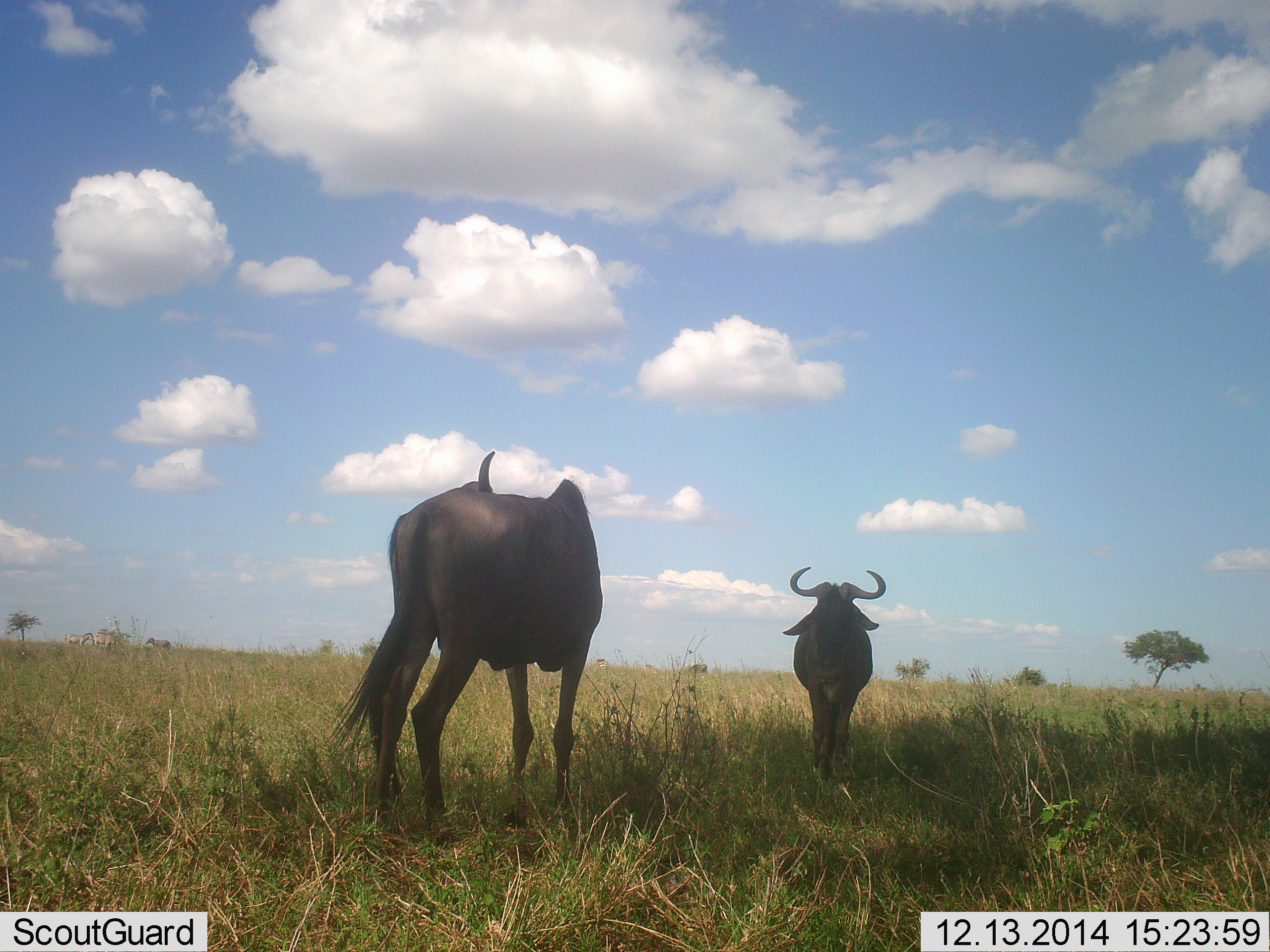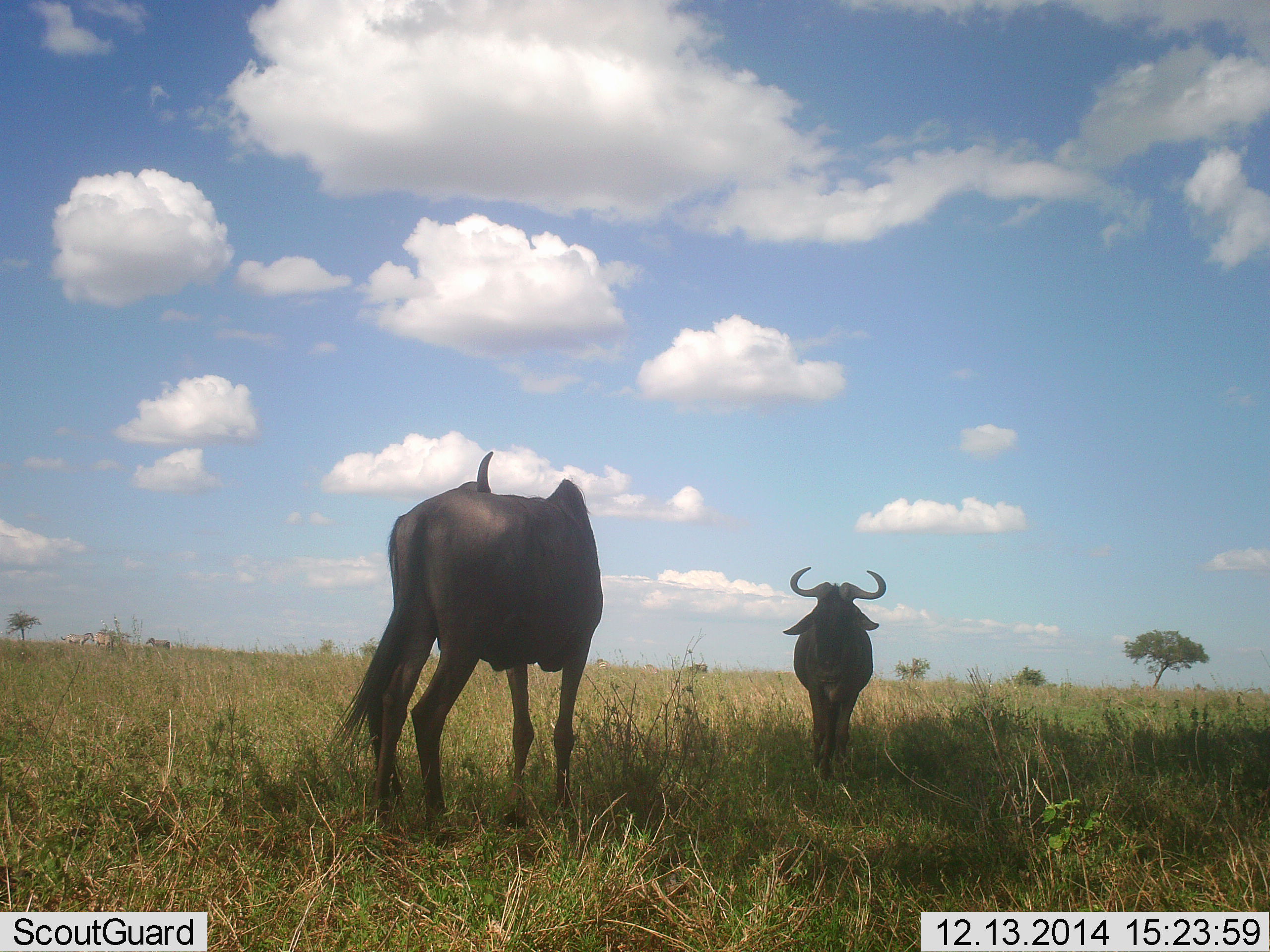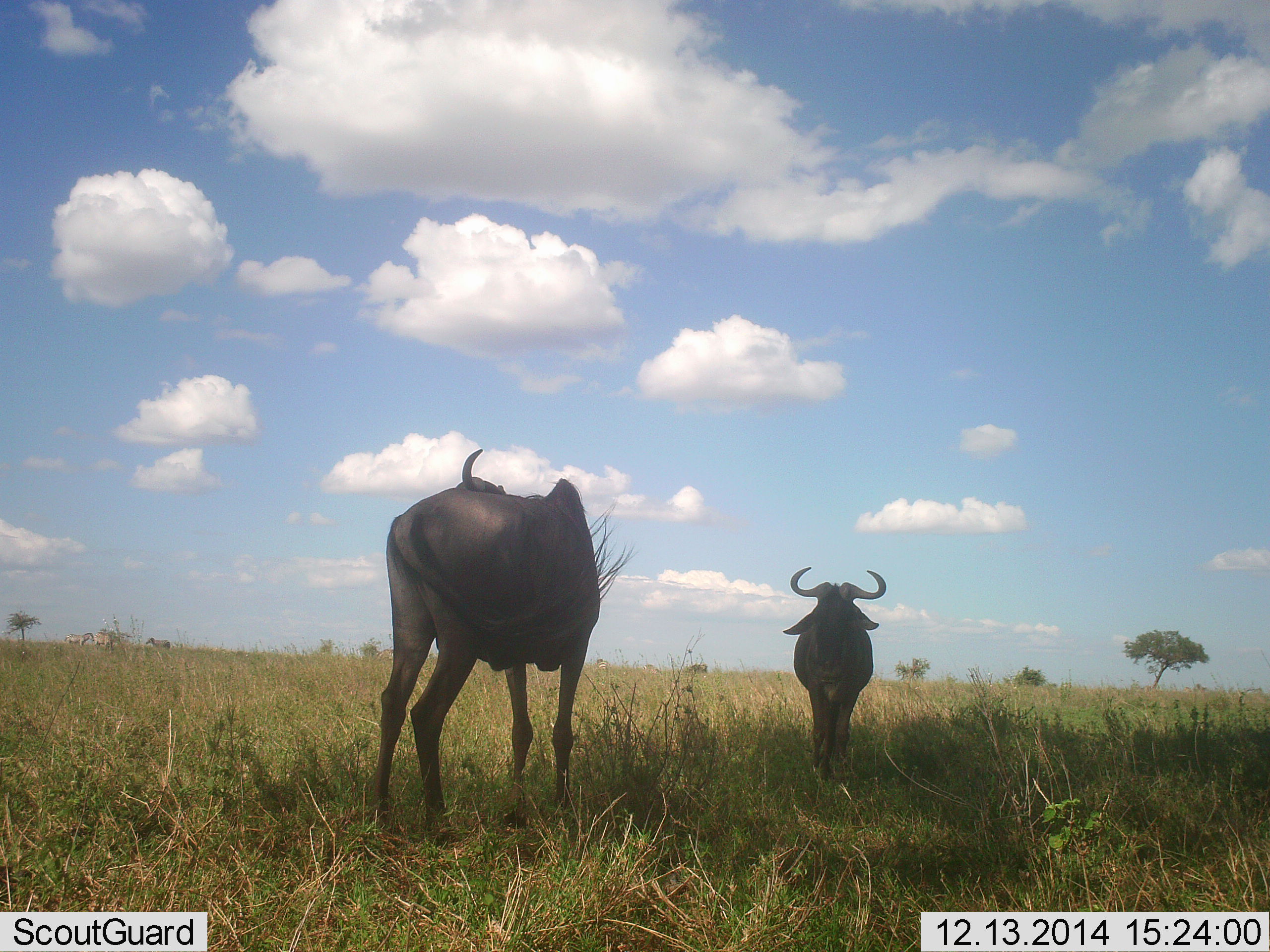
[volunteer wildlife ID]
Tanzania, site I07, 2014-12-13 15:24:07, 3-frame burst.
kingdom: Animalia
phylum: Chordata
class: Mammalia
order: Artiodactyla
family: Bovidae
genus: Connochaetes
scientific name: Connochaetes taurinus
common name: blue wildebeest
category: wildebeest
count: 2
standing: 93%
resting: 0%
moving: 7%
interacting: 0%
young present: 0%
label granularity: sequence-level